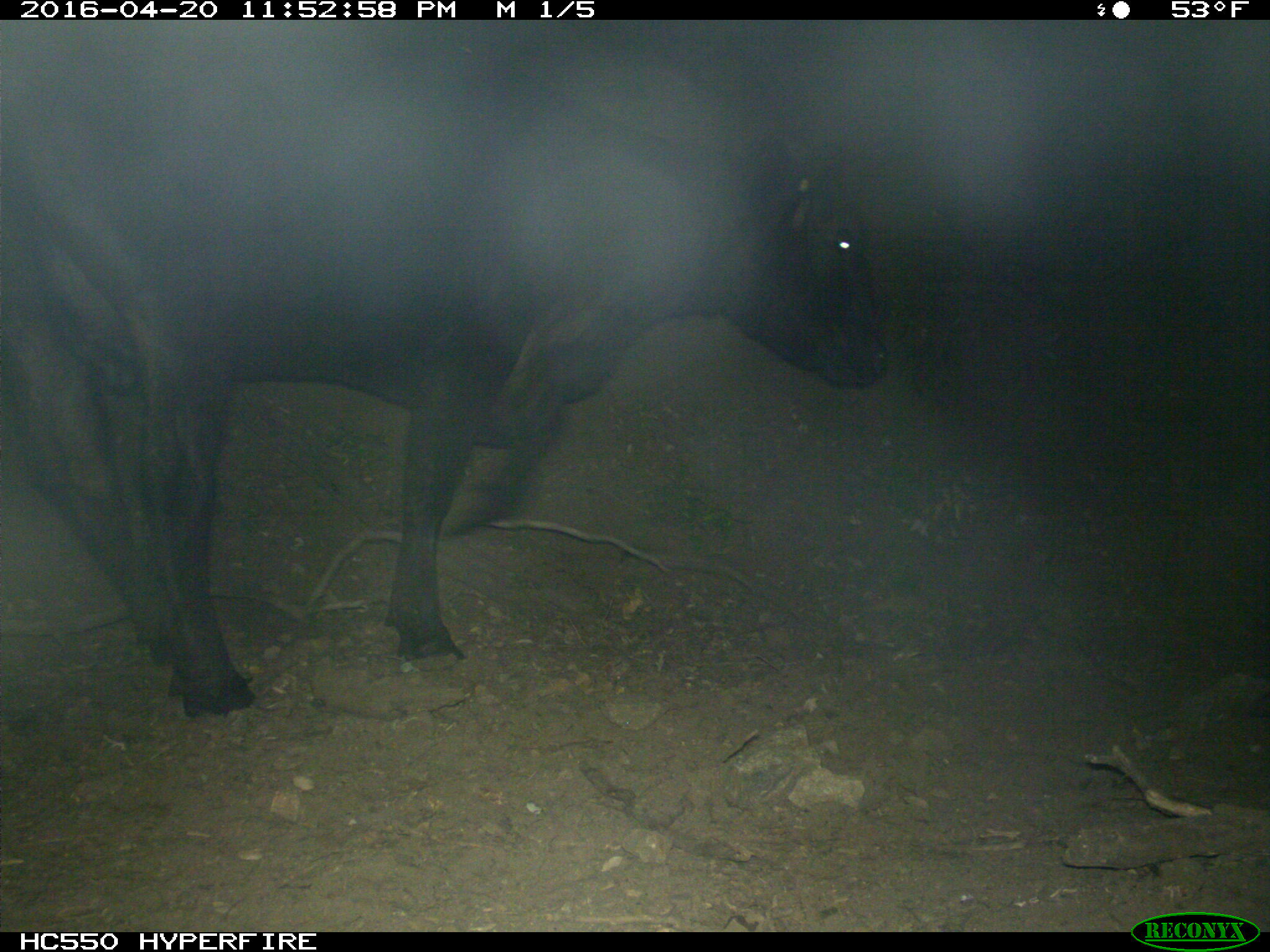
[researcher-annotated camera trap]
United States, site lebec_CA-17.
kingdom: Animalia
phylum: Chordata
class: Mammalia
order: Artiodactyla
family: Bovidae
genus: Bos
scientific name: Bos taurus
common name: domestic cow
Bos taurus (domestic cow).